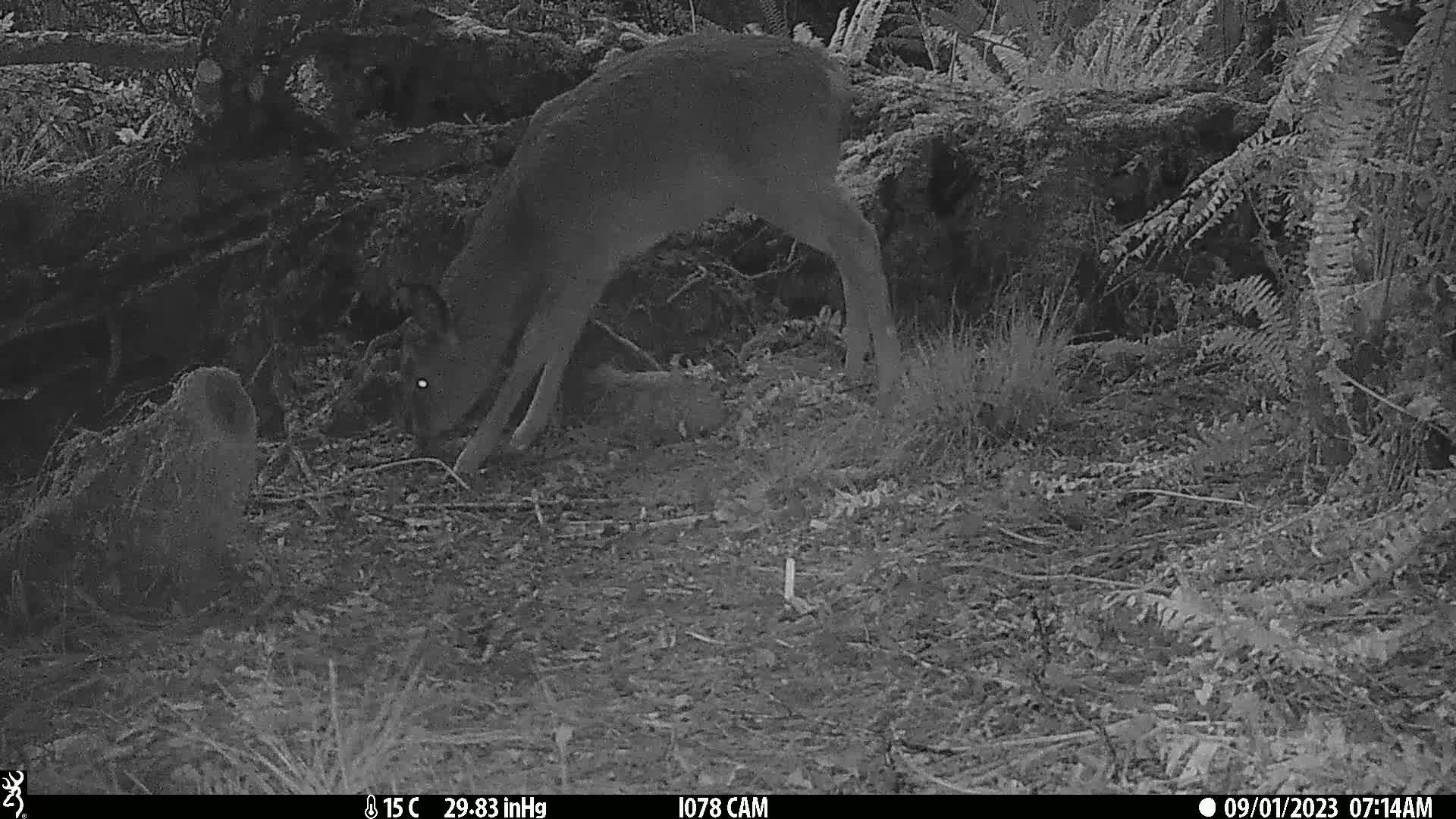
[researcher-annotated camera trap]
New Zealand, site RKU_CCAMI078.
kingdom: Animalia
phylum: Chordata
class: Mammalia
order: Artiodactyla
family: Cervidae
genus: Odocoileus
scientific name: Odocoileus virginianus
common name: white-tailed deer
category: white tailed deer